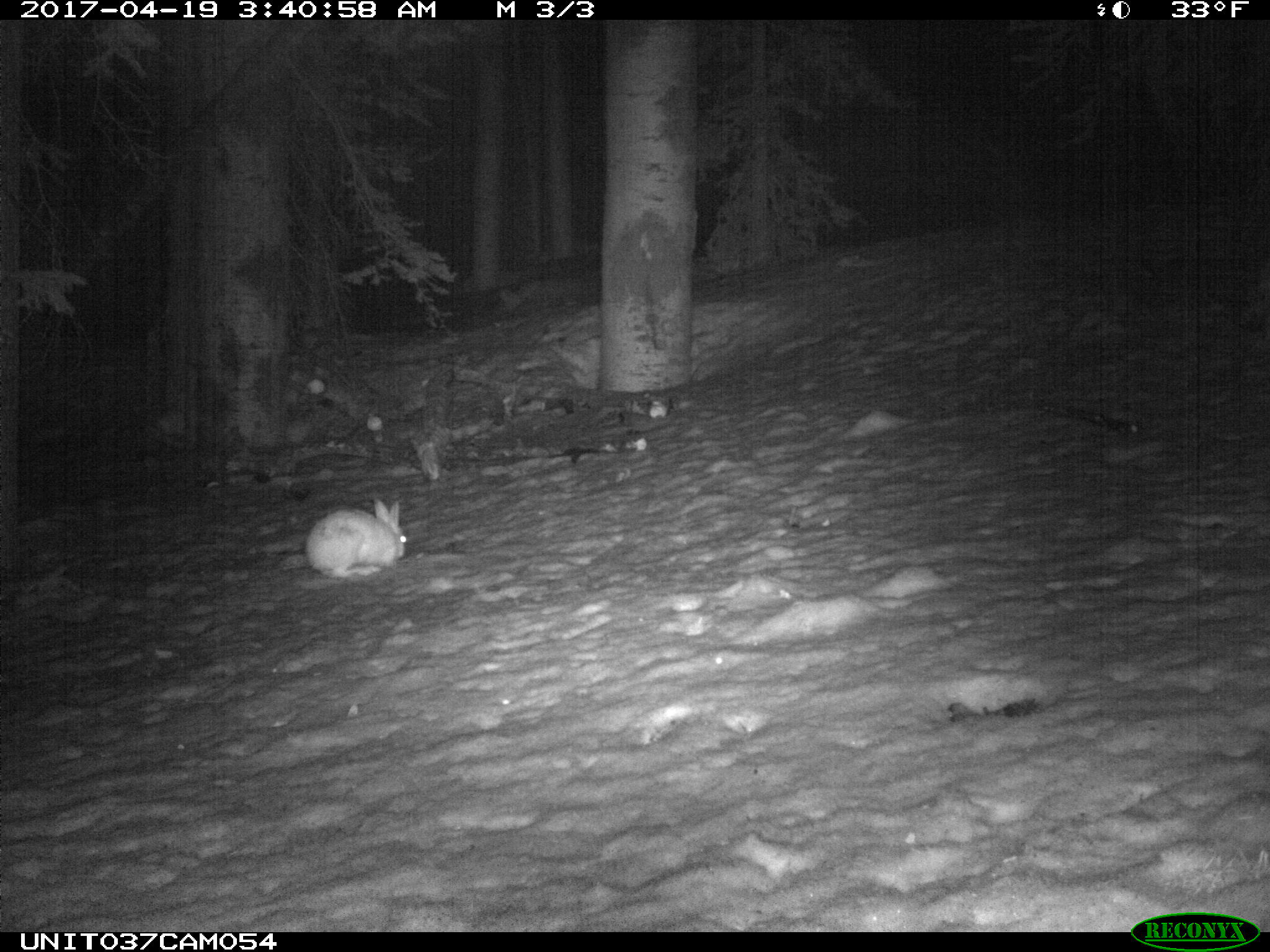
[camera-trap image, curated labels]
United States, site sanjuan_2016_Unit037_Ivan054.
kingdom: Animalia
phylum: Chordata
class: Mammalia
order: Lagomorpha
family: Leporidae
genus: Lepus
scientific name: Lepus americanus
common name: snowshoe hare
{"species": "Lepus americanus (snowshoe hare)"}